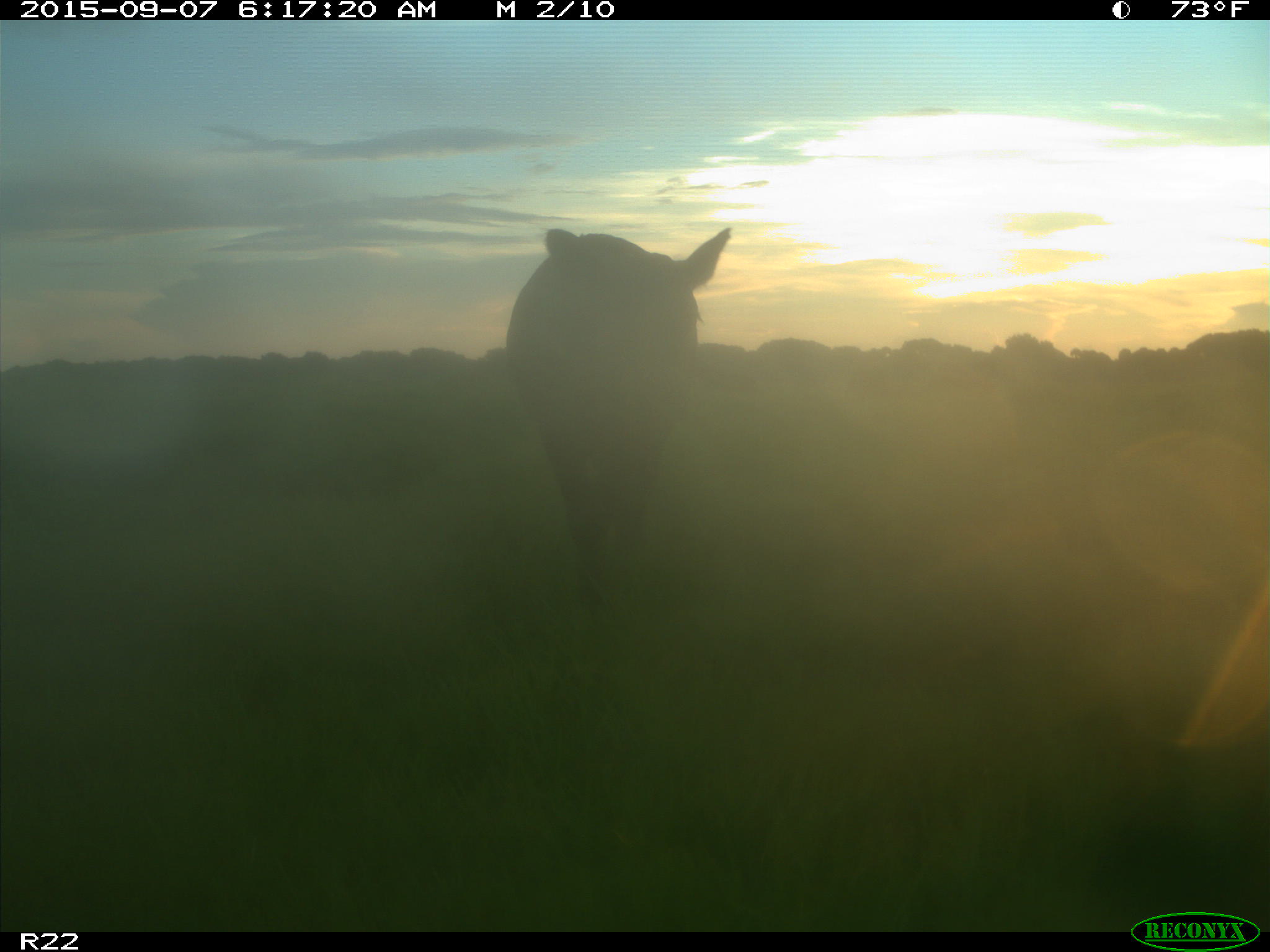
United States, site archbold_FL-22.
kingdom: Animalia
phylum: Chordata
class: Mammalia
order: Artiodactyla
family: Bovidae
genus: Bos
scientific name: Bos taurus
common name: domestic cow